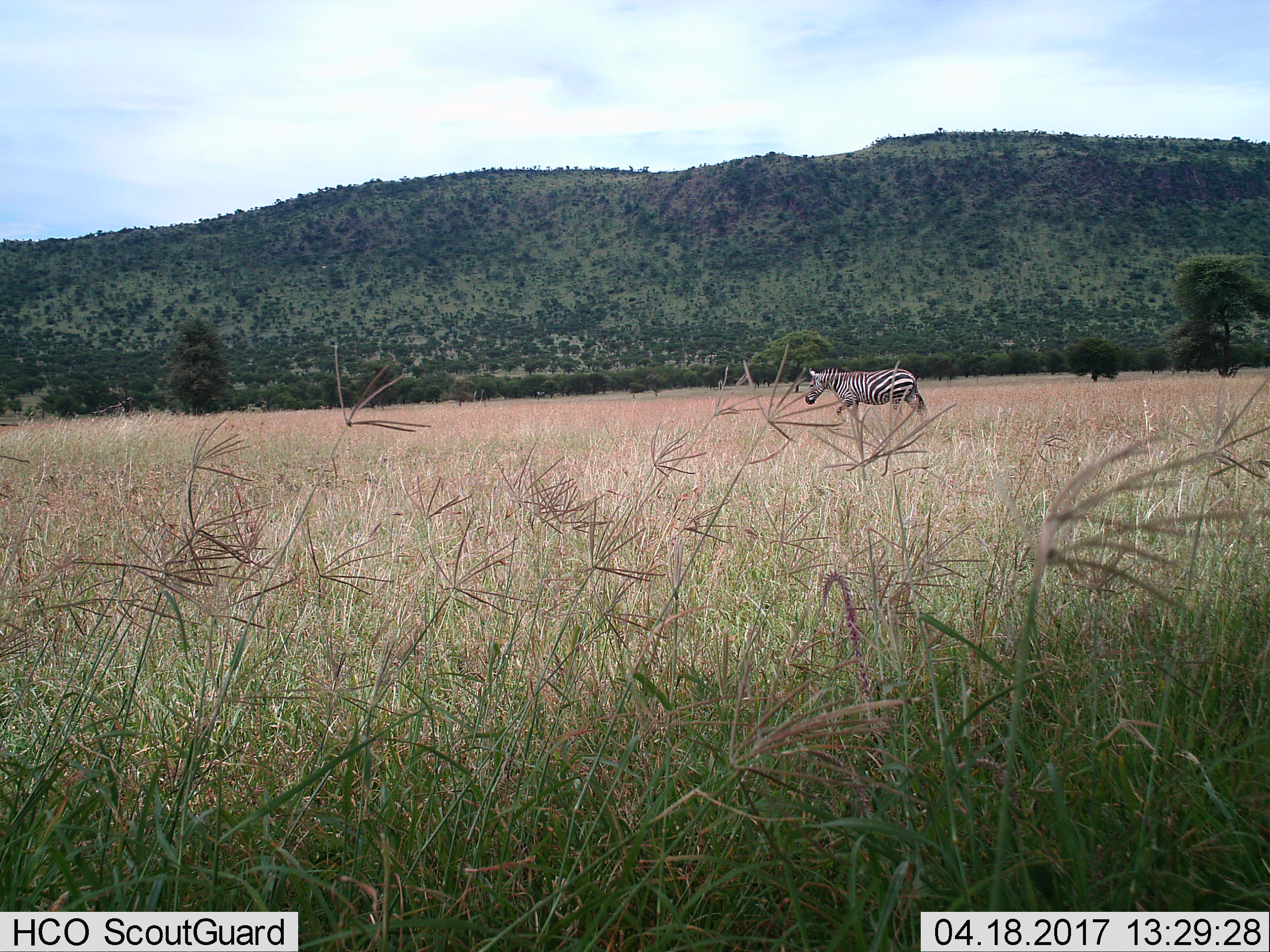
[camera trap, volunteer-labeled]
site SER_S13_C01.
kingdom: Animalia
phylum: Chordata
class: Mammalia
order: Perissodactyla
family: Equidae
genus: Equus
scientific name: Equus quagga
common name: plains zebra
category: zebraplains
Zebraplains (plains zebra) (Equus quagga), count 1. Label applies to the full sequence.